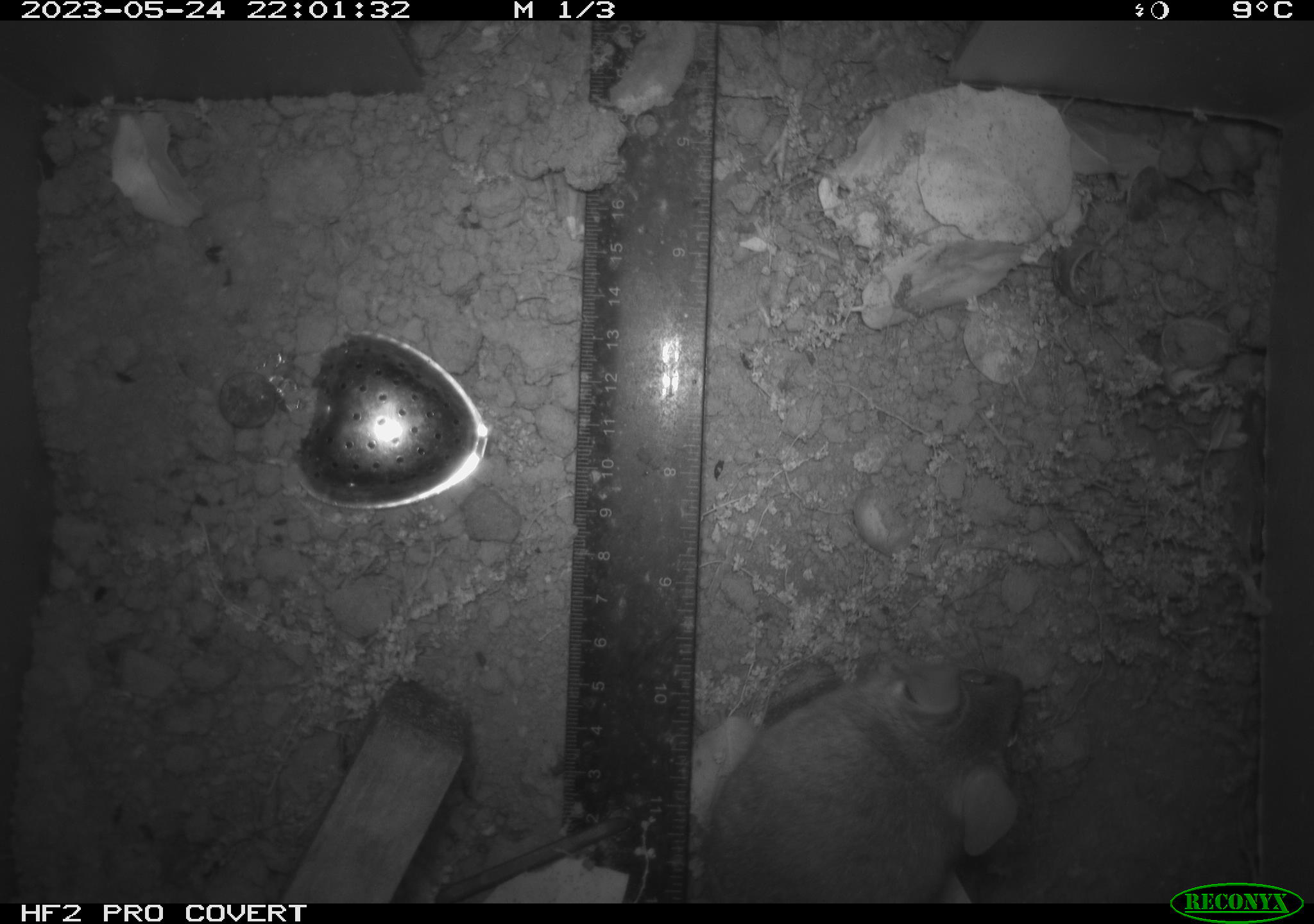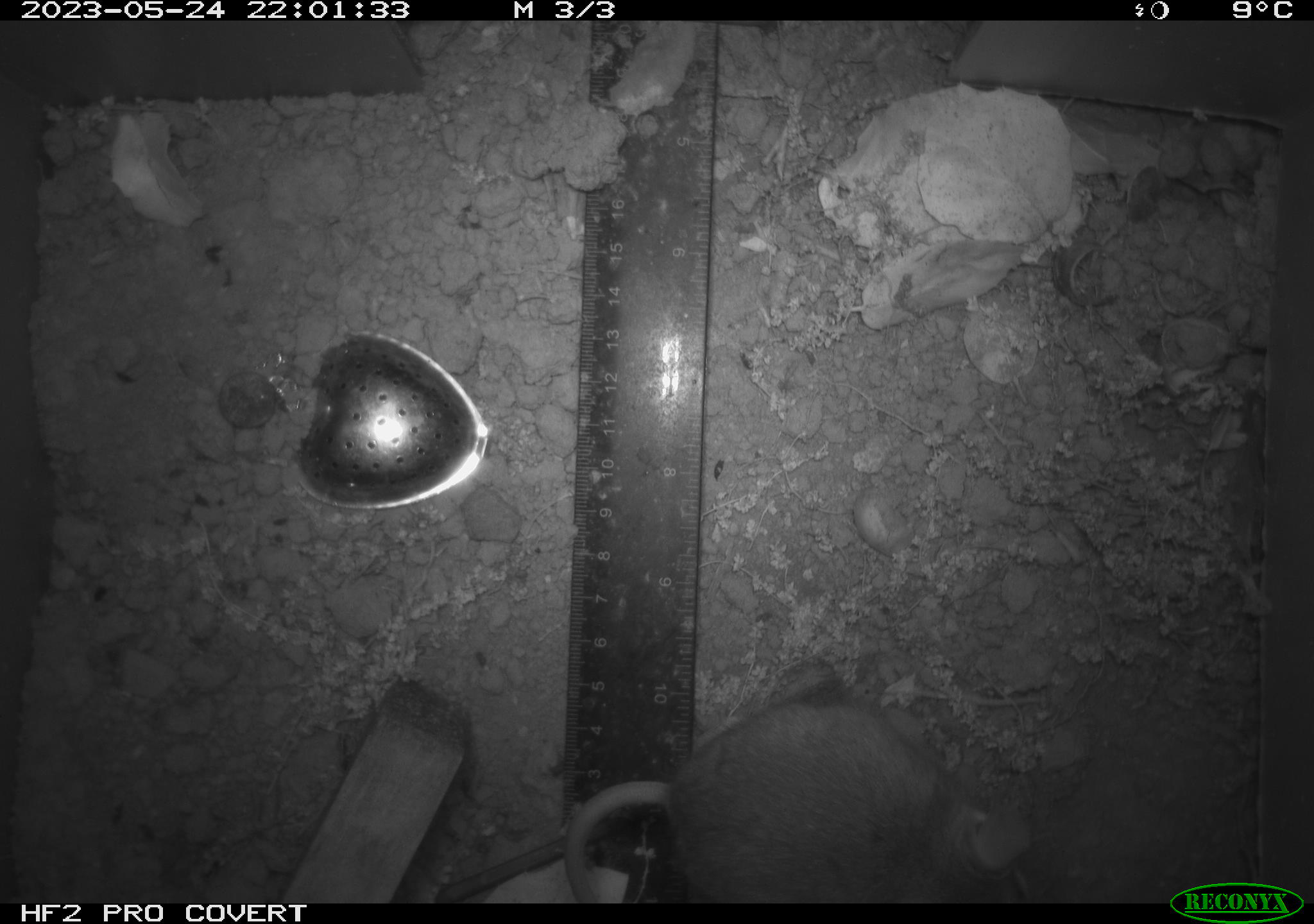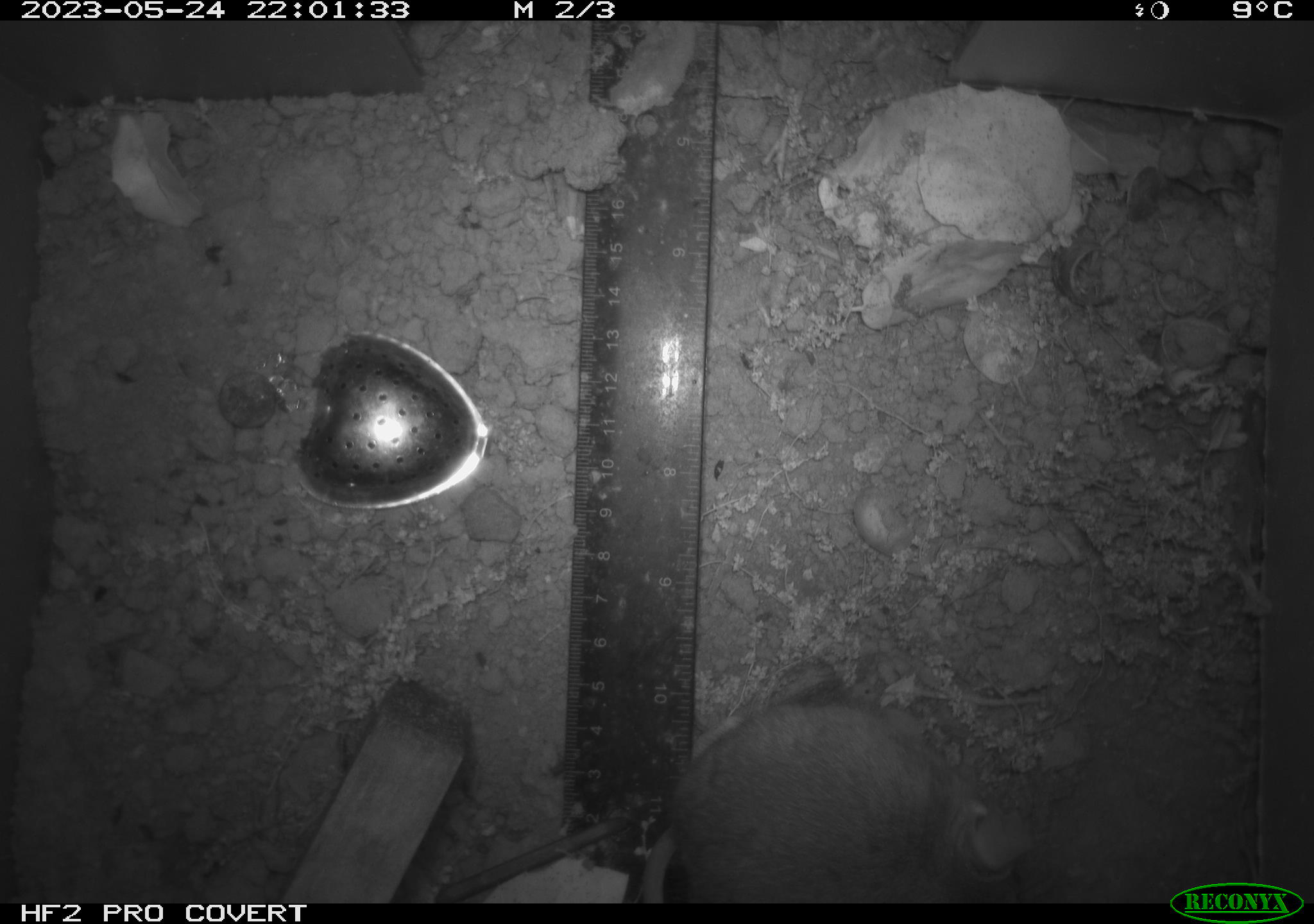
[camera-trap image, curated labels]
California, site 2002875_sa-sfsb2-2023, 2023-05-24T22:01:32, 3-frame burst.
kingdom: Animalia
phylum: Chordata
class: Mammalia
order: Rodentia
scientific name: Rodentia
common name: mouse species